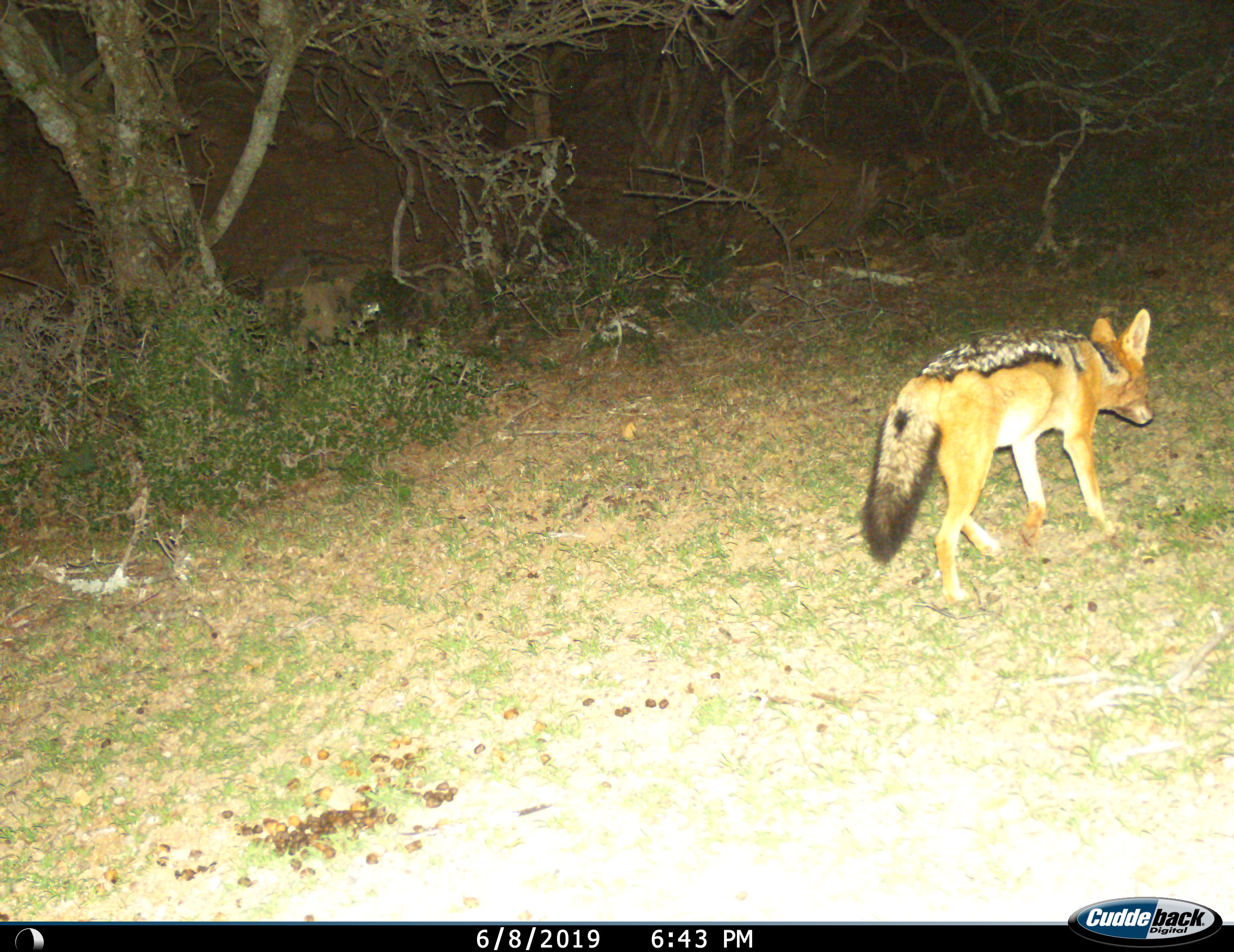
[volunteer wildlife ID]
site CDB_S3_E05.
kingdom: Animalia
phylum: Chordata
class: Mammalia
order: Carnivora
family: Canidae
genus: Lupulella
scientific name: Lupulella mesomelas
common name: black-backed jackal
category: jackalblackbacked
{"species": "jackalblackbacked (black-backed jackal) (Lupulella mesomelas)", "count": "1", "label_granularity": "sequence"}